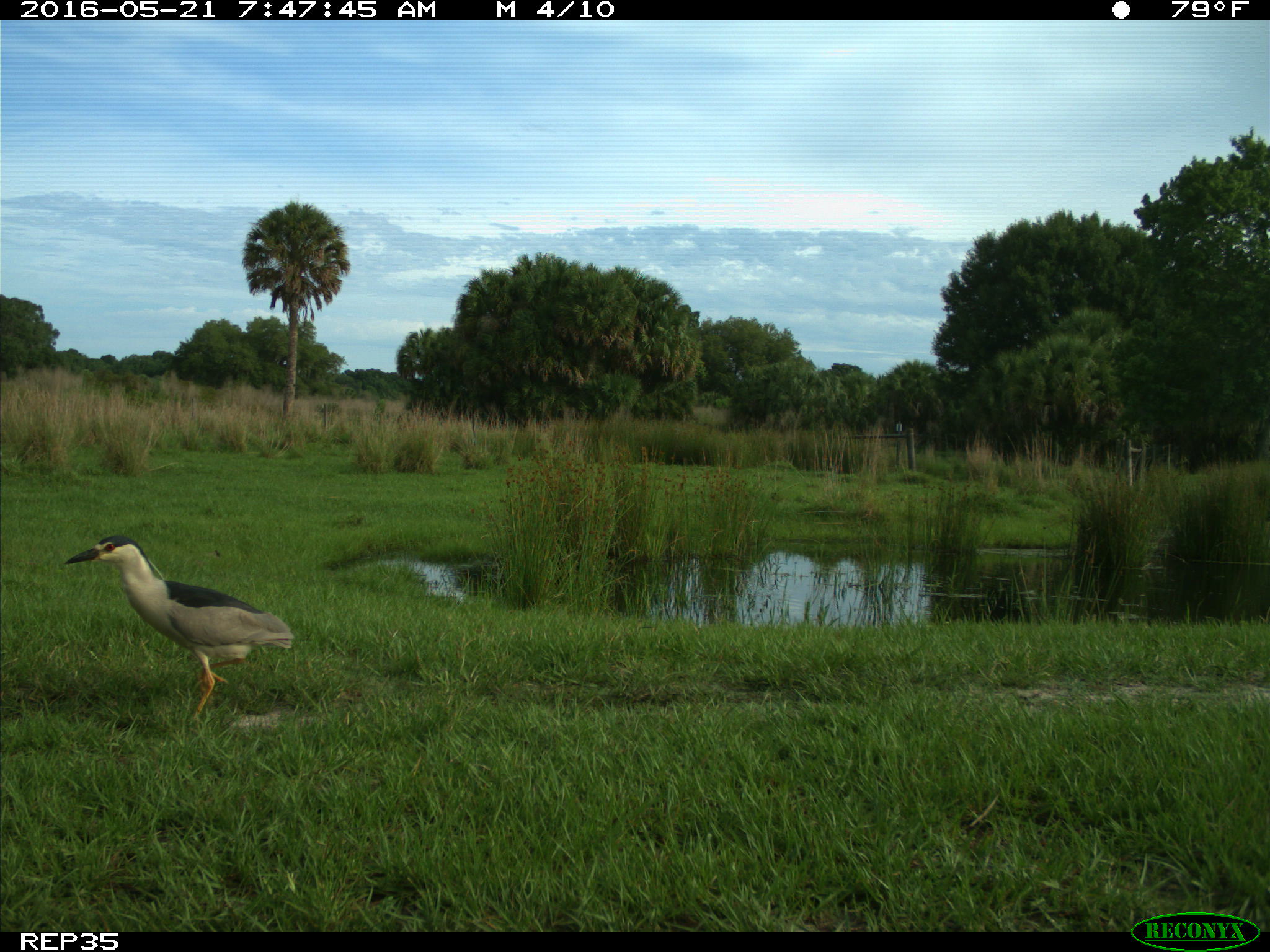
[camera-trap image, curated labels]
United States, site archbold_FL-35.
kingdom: Animalia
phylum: Chordata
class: Aves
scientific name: Aves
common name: birds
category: unidentified bird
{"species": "unidentified bird (birds) (Aves)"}